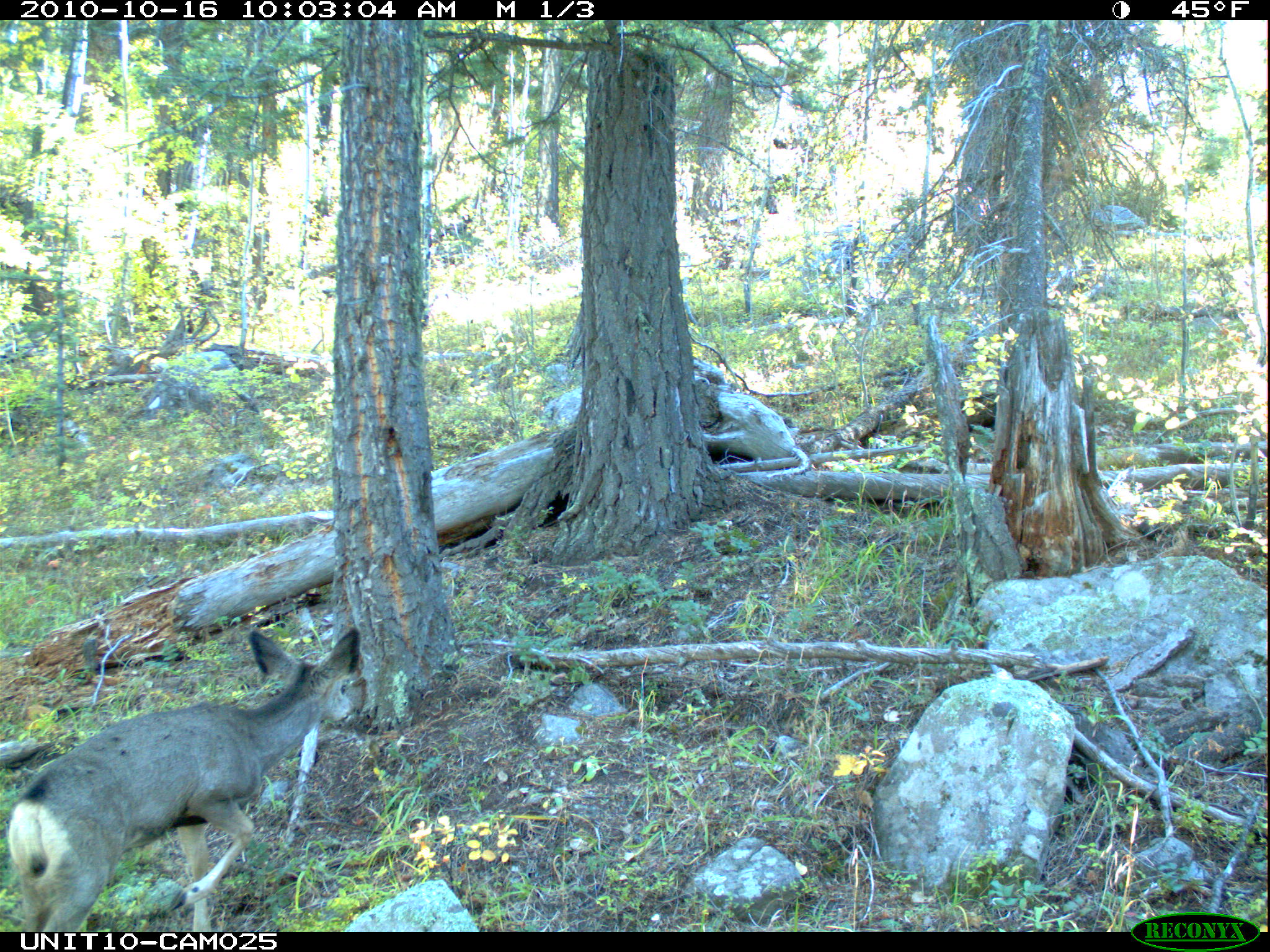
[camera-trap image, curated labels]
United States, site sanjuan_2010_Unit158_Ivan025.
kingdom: Animalia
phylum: Chordata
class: Mammalia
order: Artiodactyla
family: Cervidae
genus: Odocoileus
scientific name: Odocoileus hemionus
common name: mule deer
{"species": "Odocoileus hemionus (mule deer)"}